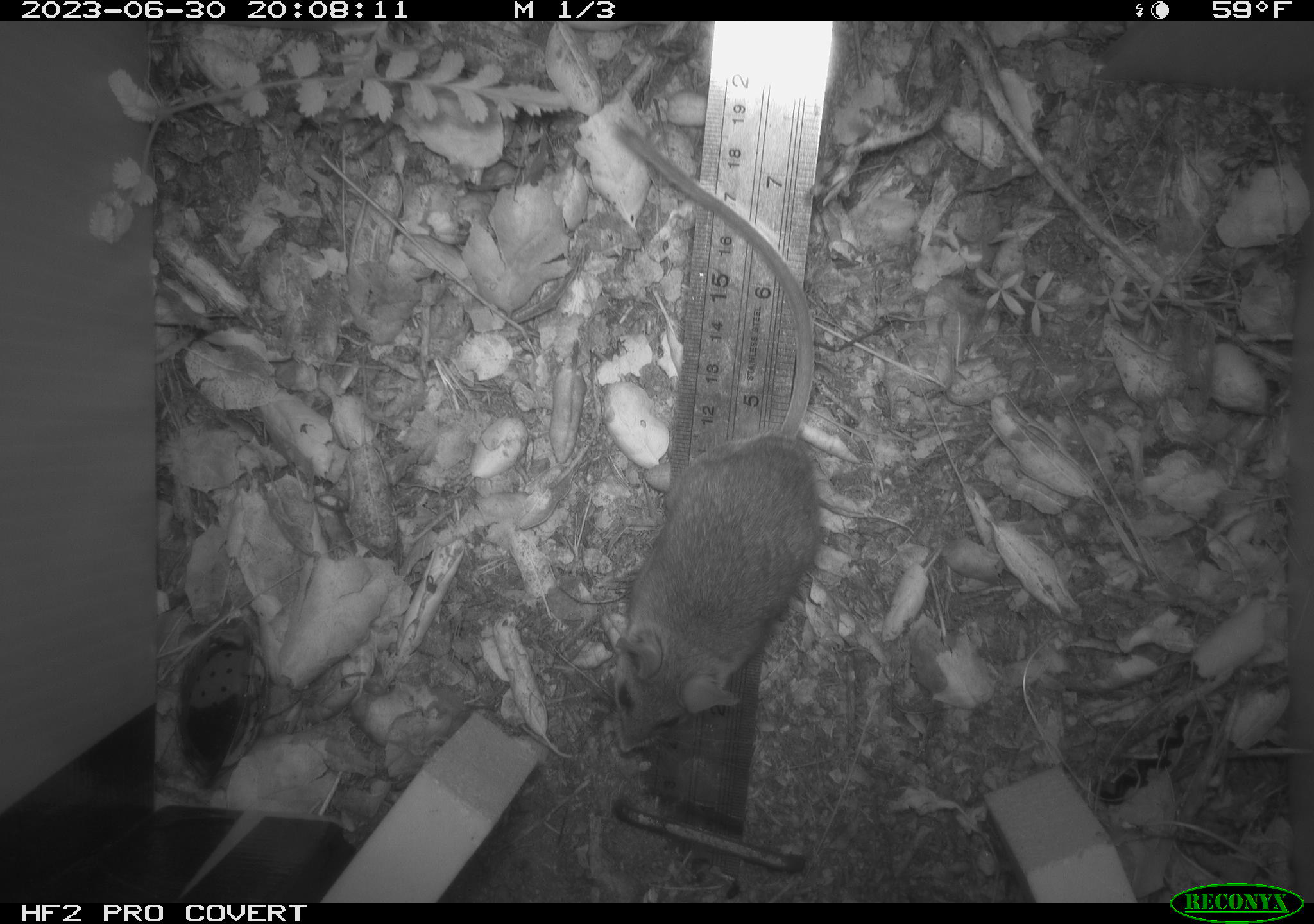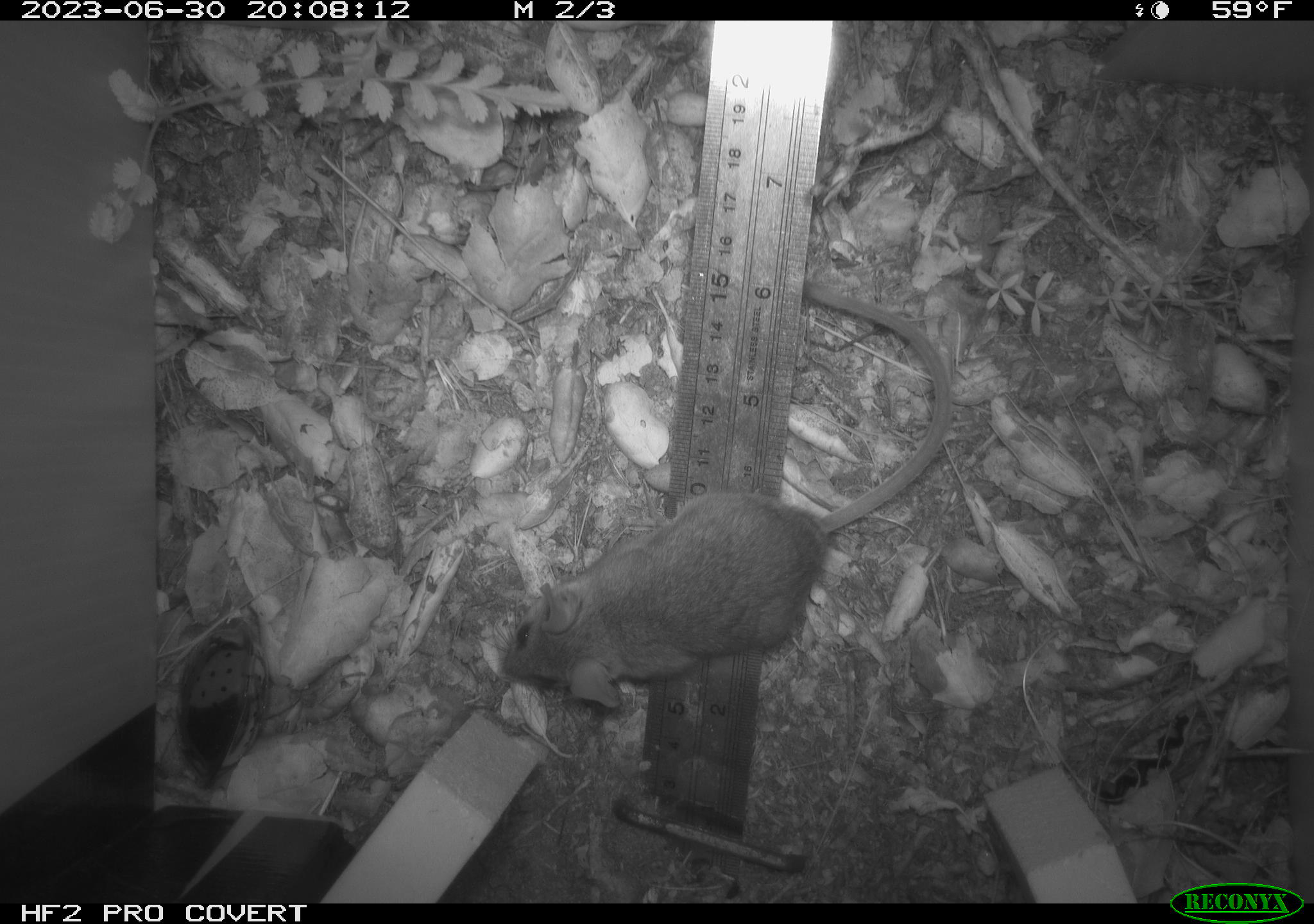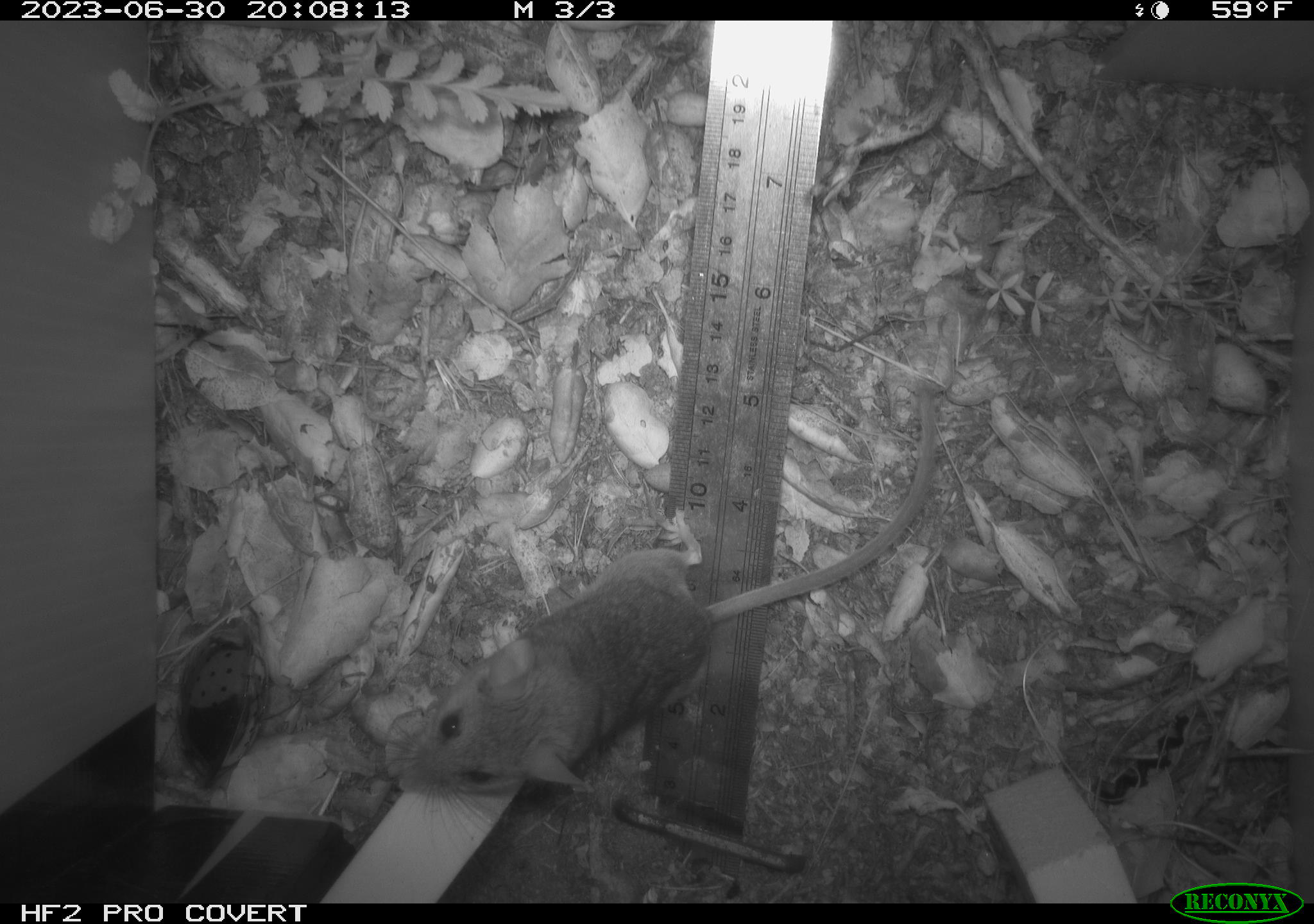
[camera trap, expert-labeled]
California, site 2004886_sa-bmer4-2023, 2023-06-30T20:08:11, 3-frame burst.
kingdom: Animalia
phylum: Chordata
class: Mammalia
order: Rodentia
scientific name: Rodentia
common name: mouse species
Mouse species (Rodentia).